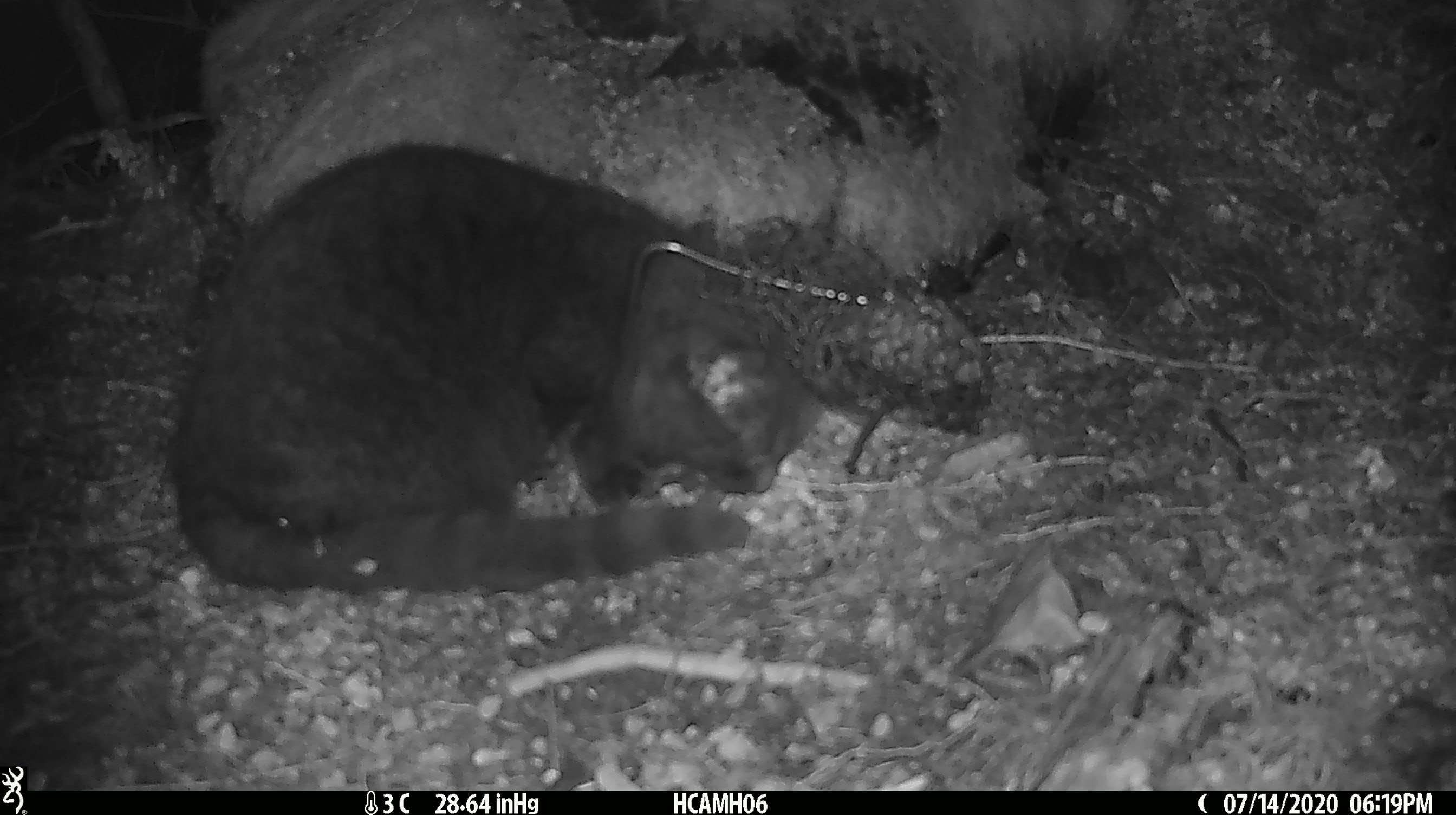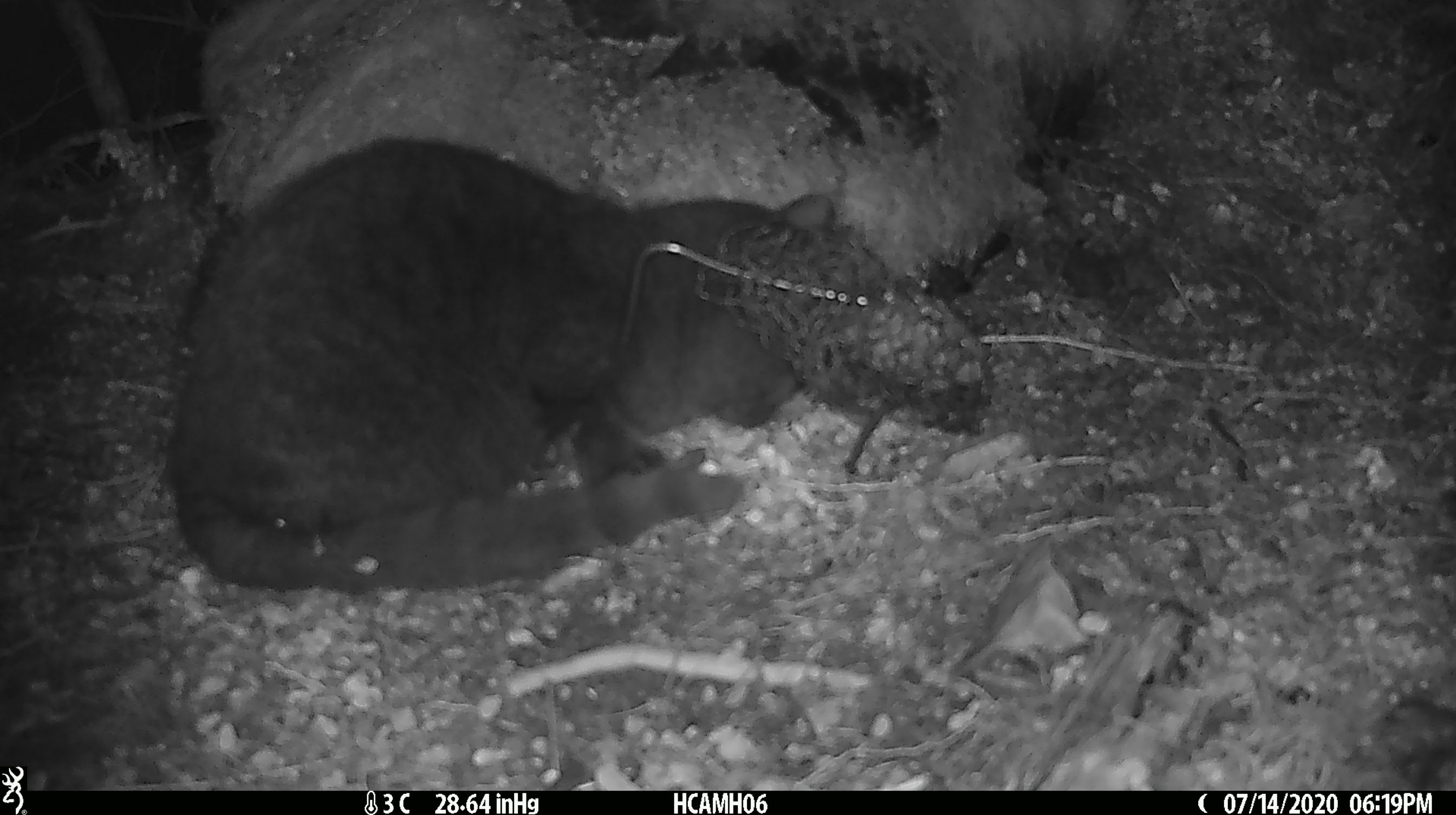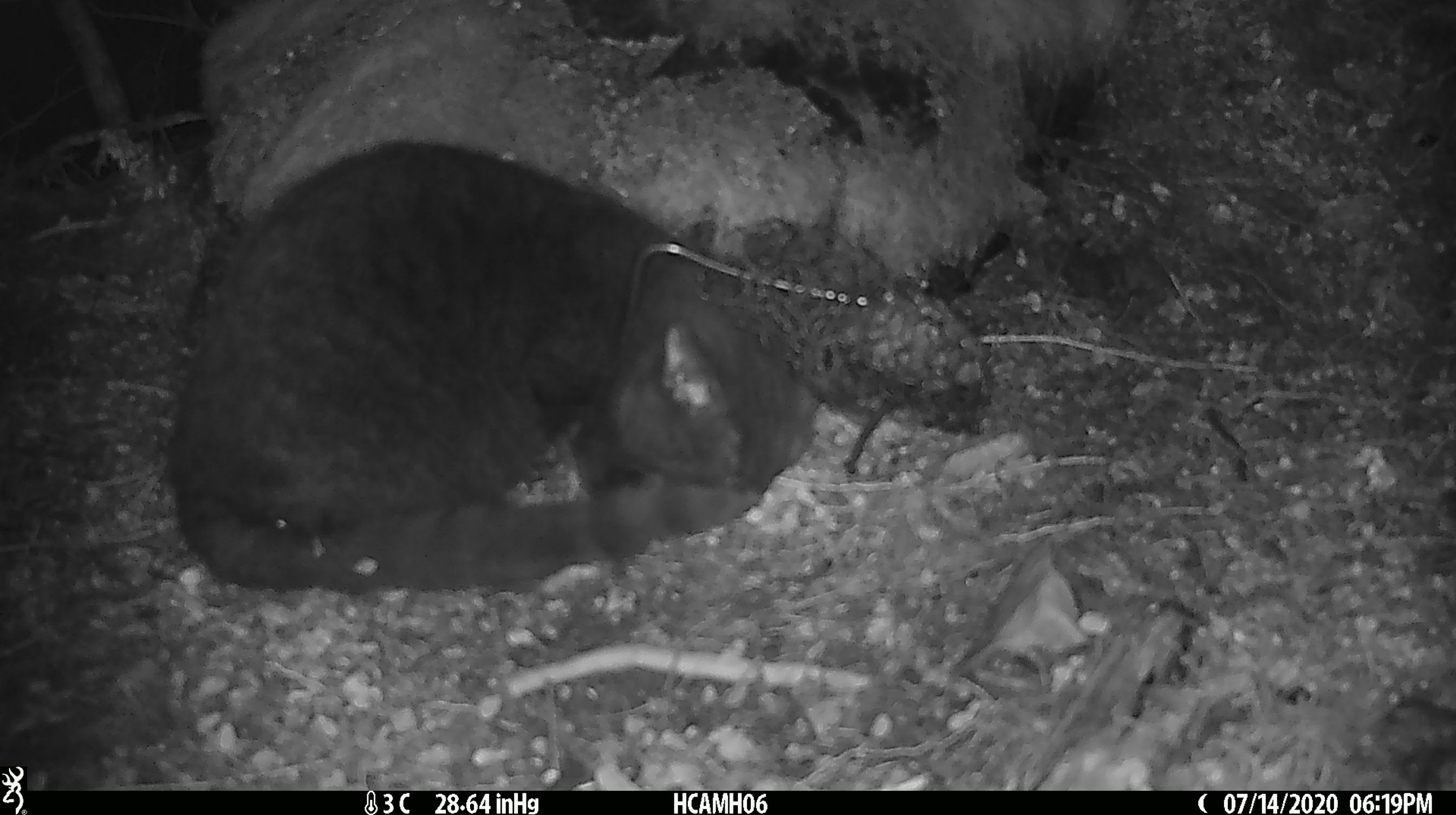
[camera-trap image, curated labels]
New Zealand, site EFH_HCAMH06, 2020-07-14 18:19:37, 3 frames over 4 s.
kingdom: Animalia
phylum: Chordata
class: Mammalia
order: Carnivora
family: Felidae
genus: Felis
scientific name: Felis catus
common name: domestic cat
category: cat